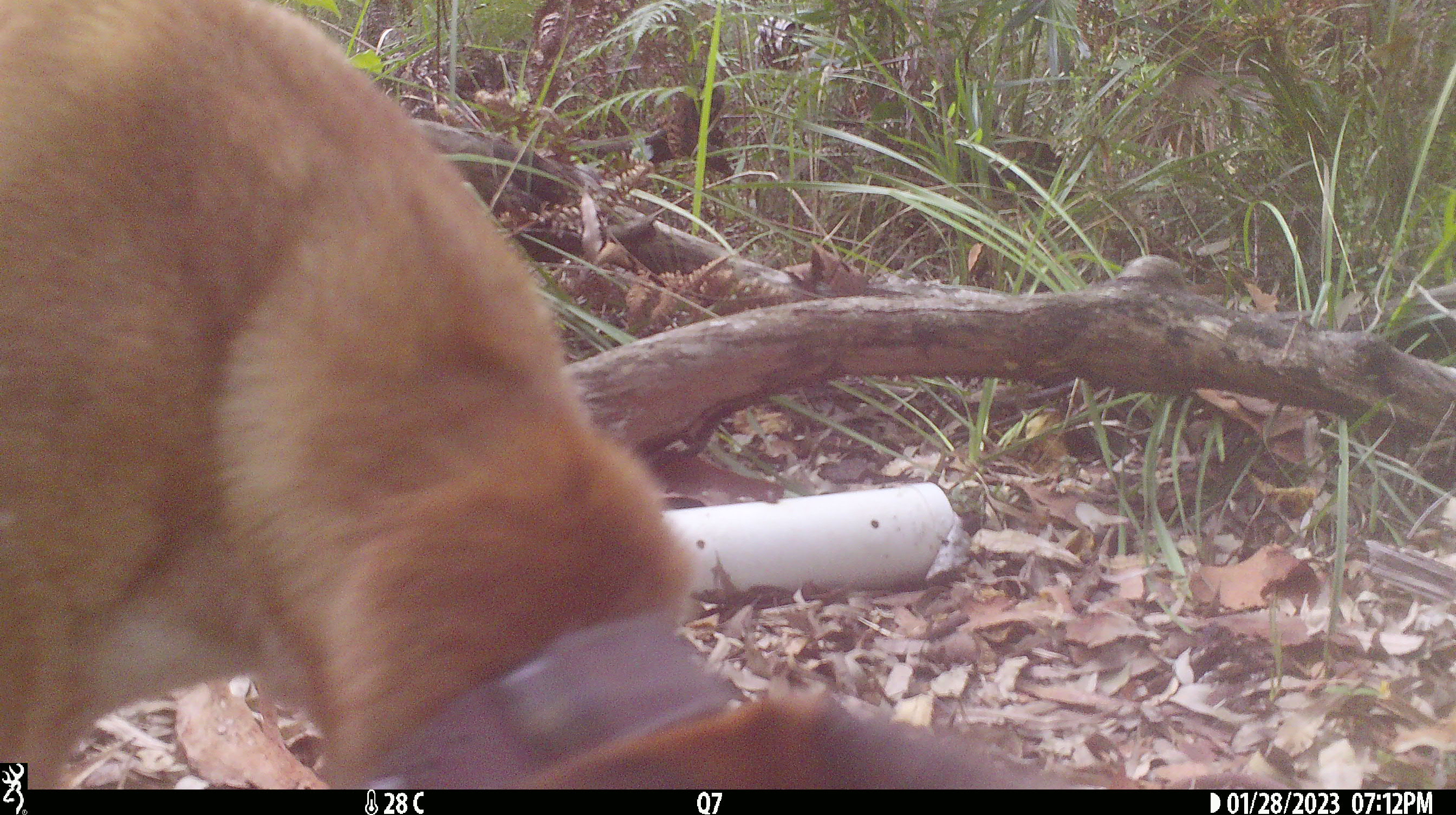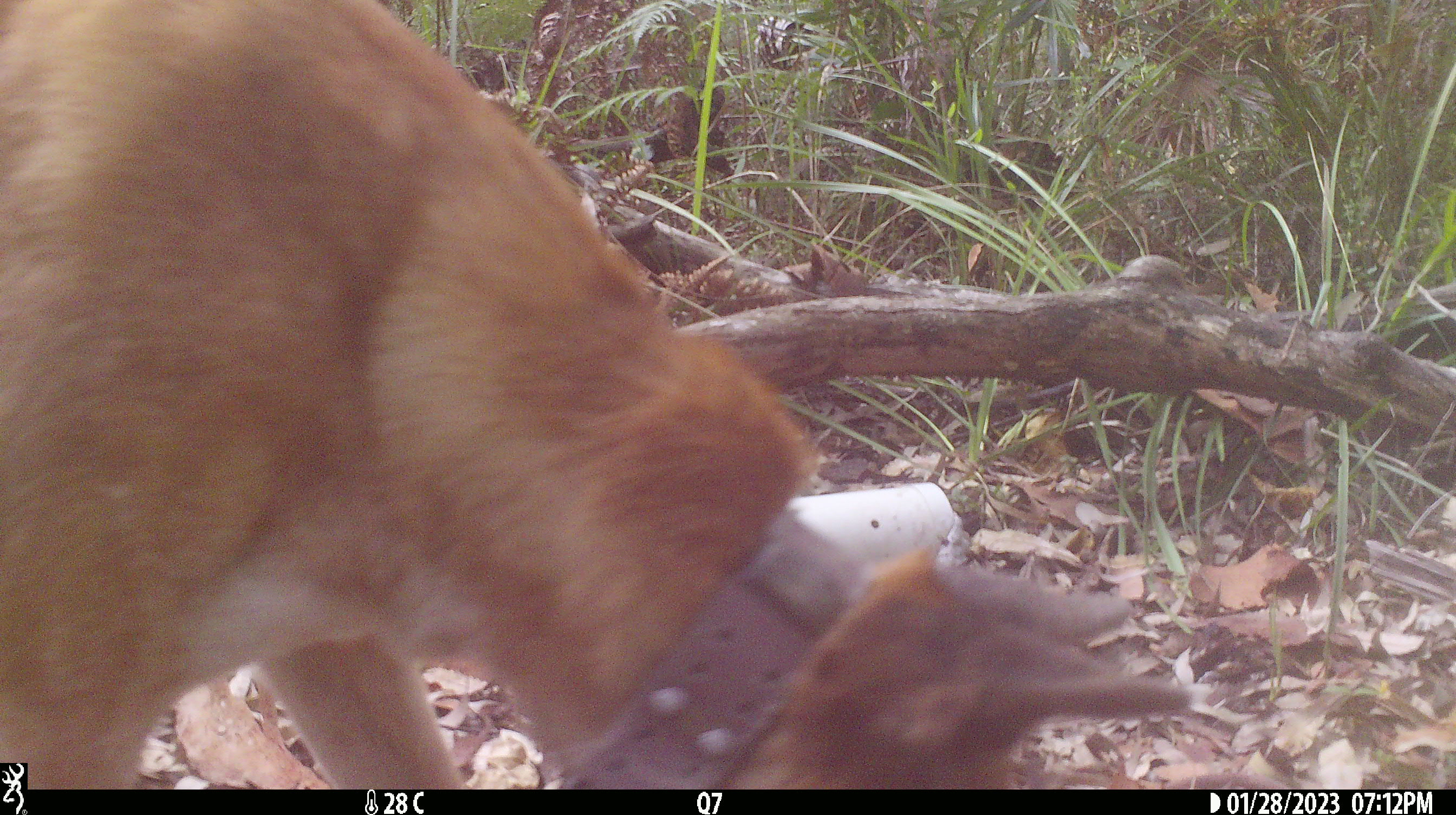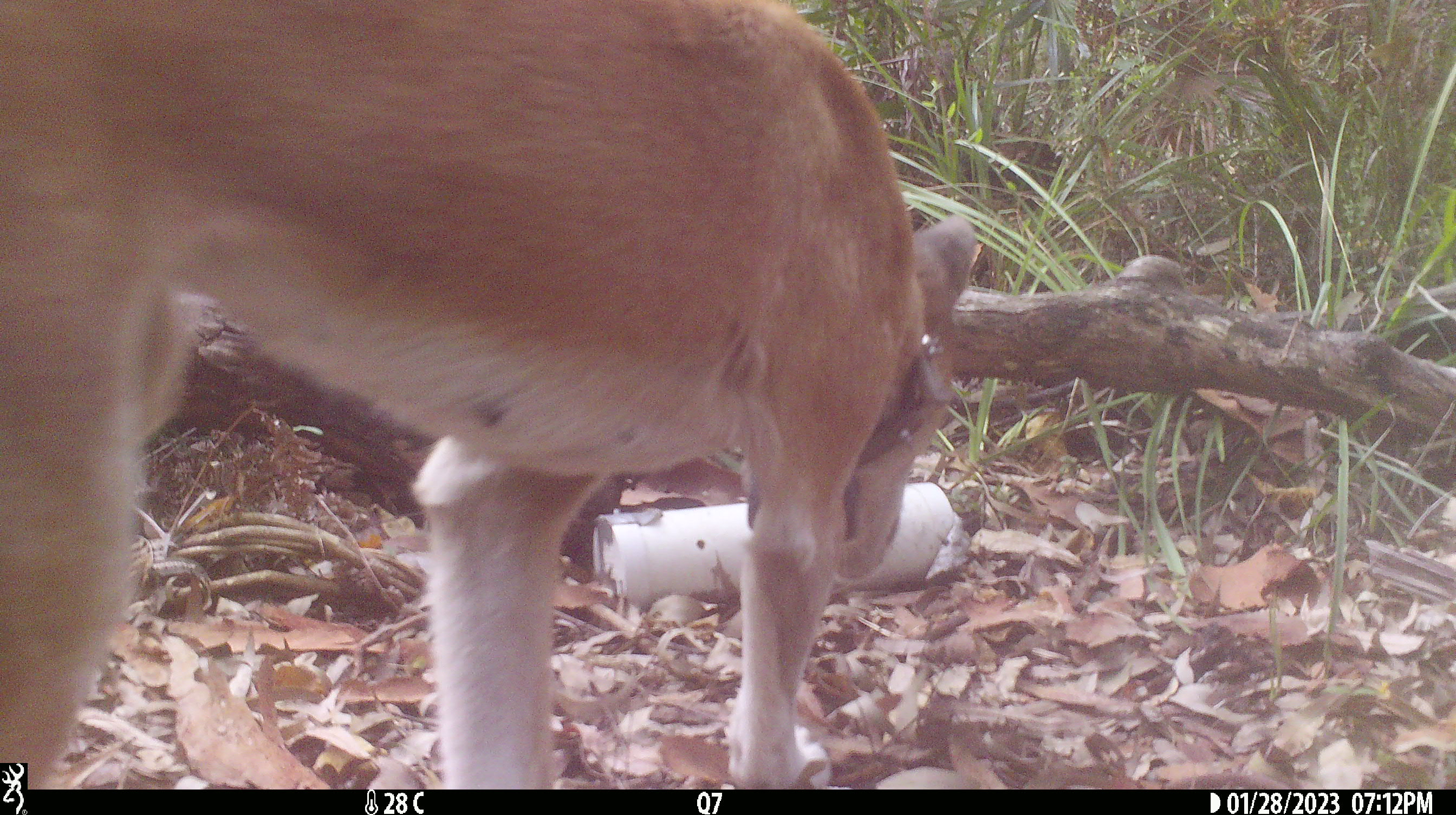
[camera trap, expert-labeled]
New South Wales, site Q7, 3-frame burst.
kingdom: Animalia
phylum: Chordata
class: Mammalia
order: Carnivora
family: Canidae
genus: Canis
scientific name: Canis familiaris dingo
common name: dingo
Dingo (Canis familiaris dingo).